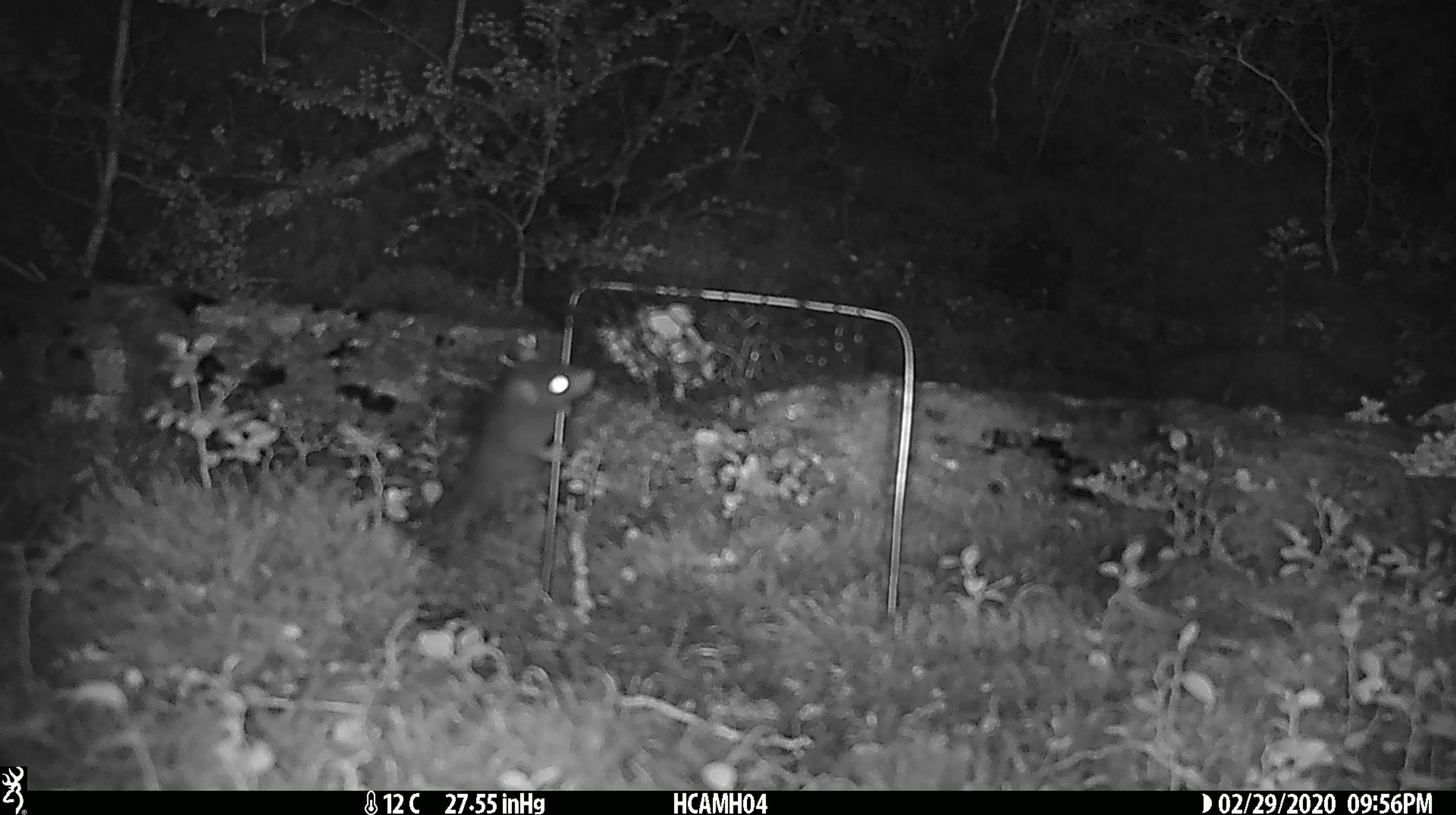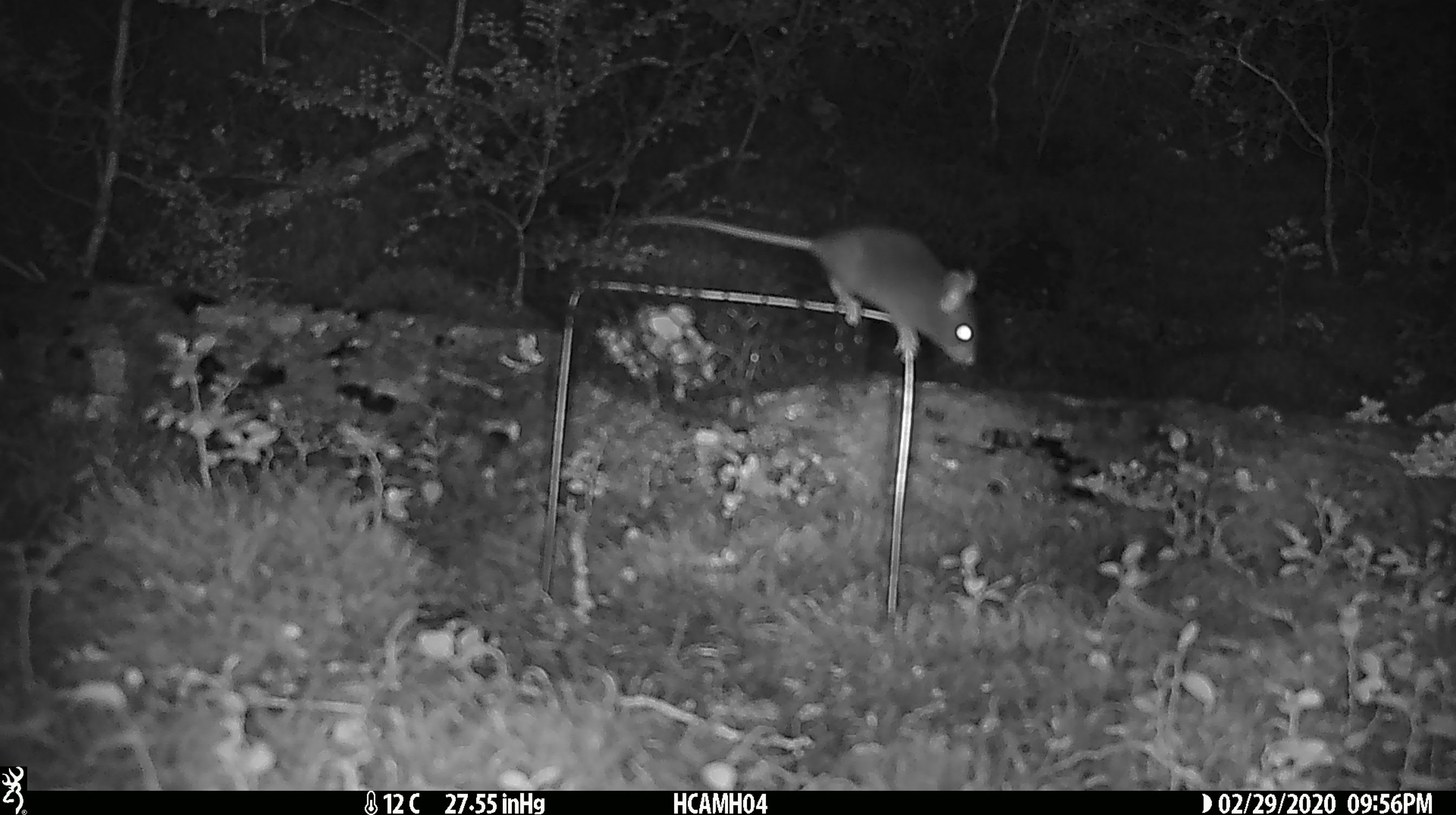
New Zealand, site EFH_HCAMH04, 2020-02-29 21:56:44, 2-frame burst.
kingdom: Animalia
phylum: Chordata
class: Mammalia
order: Rodentia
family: Muridae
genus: Mus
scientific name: Mus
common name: mouse